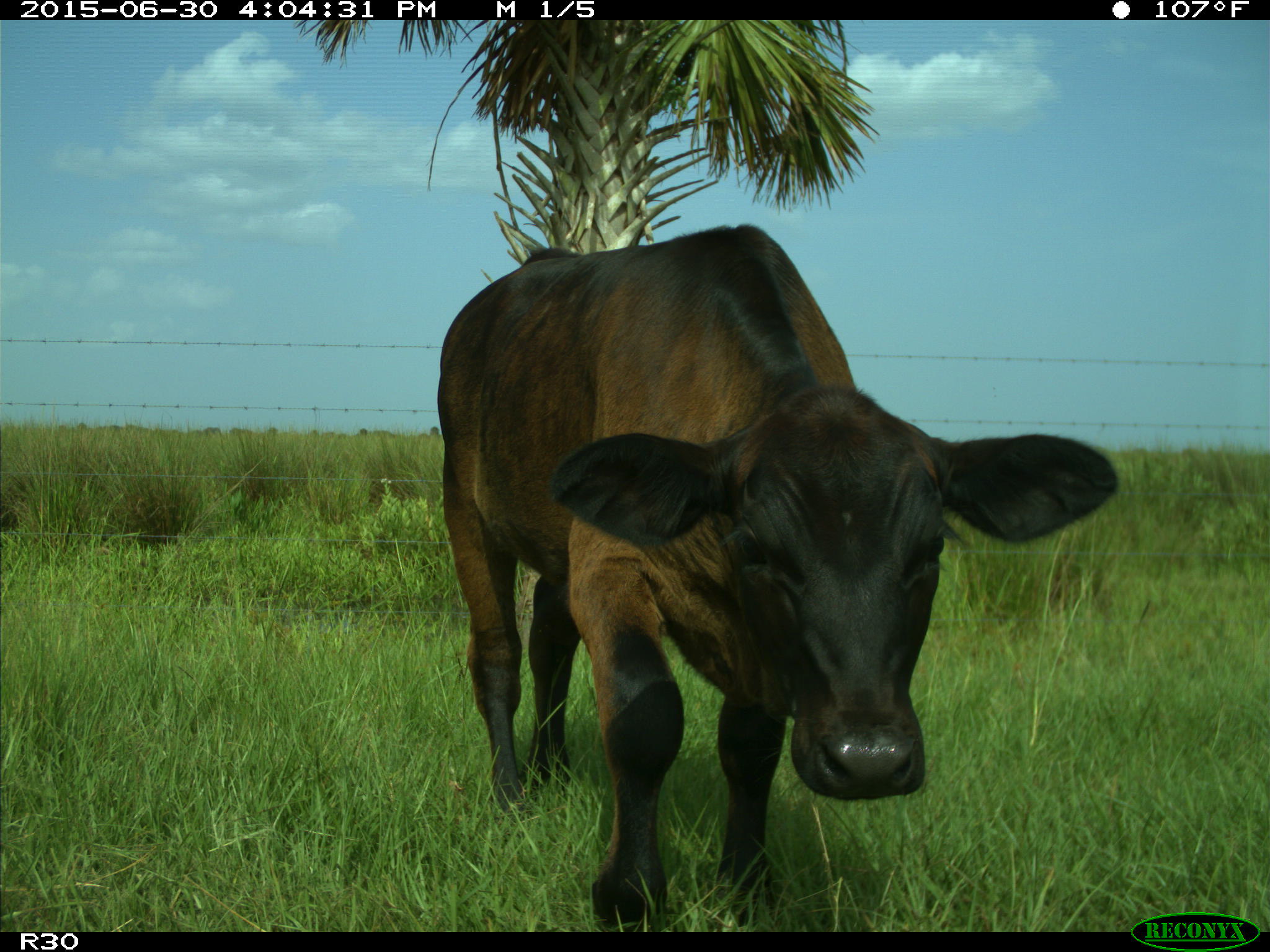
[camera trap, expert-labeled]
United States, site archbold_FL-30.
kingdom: Animalia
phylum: Chordata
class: Mammalia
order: Artiodactyla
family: Bovidae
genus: Bos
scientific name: Bos taurus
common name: domestic cow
Bos taurus (domestic cow).